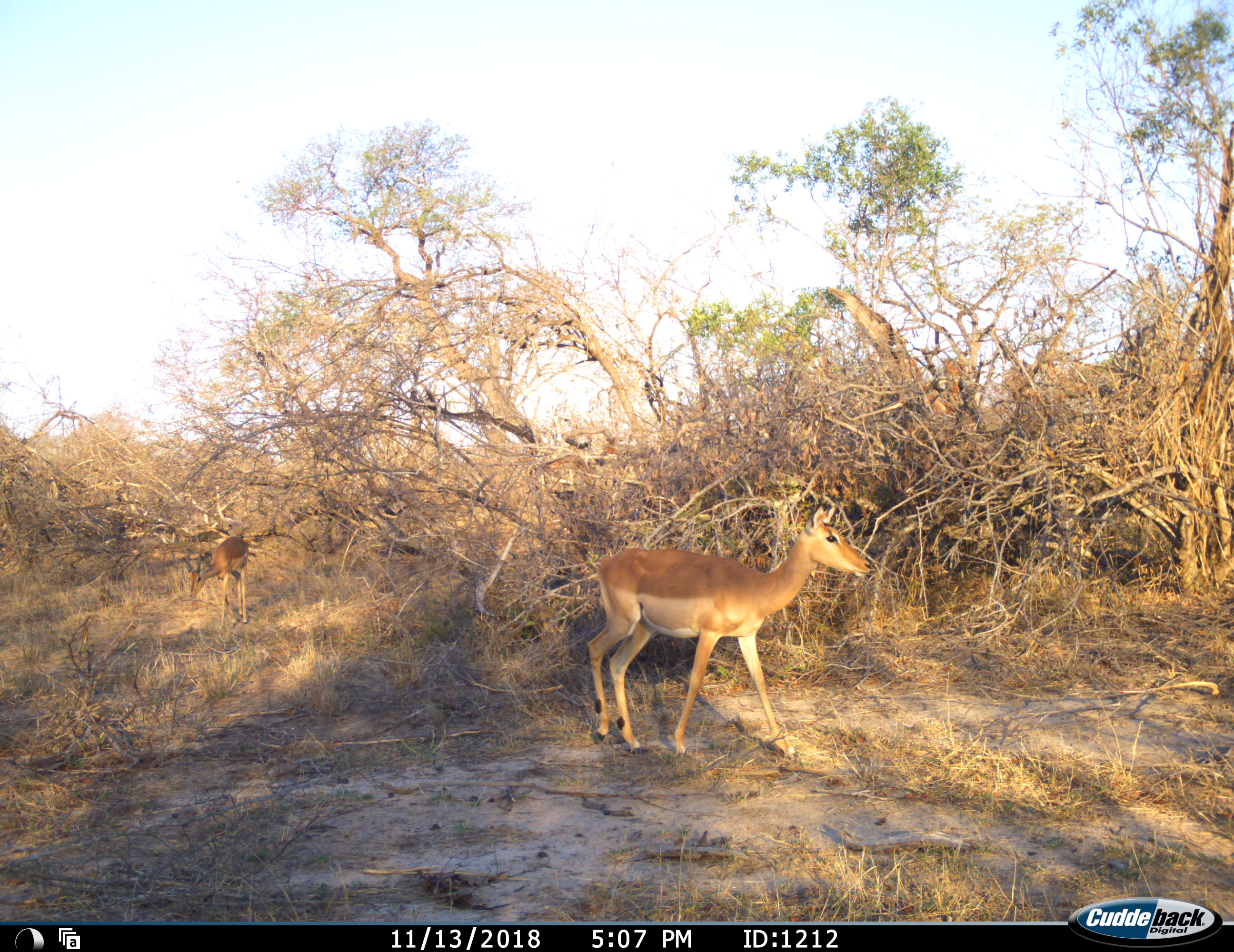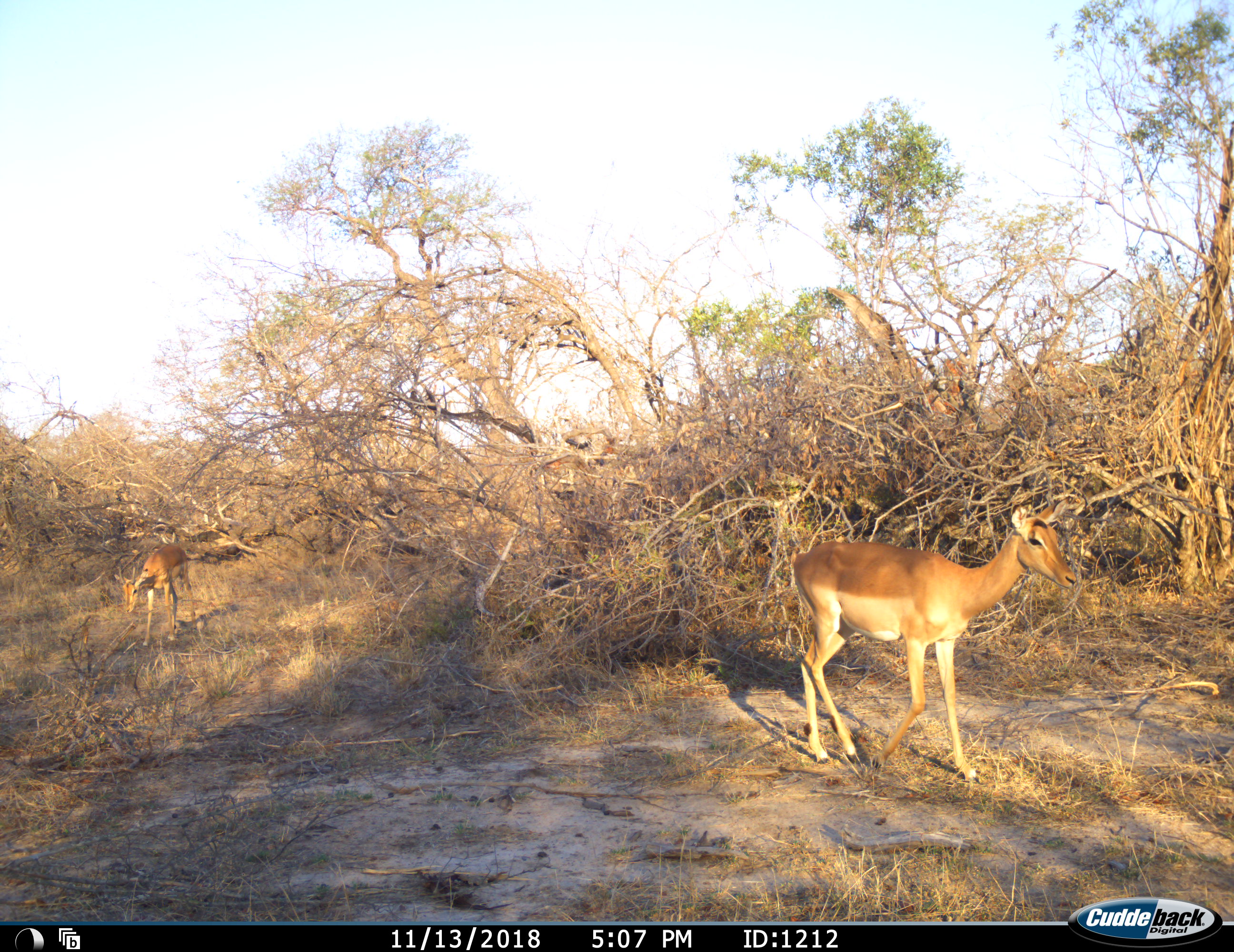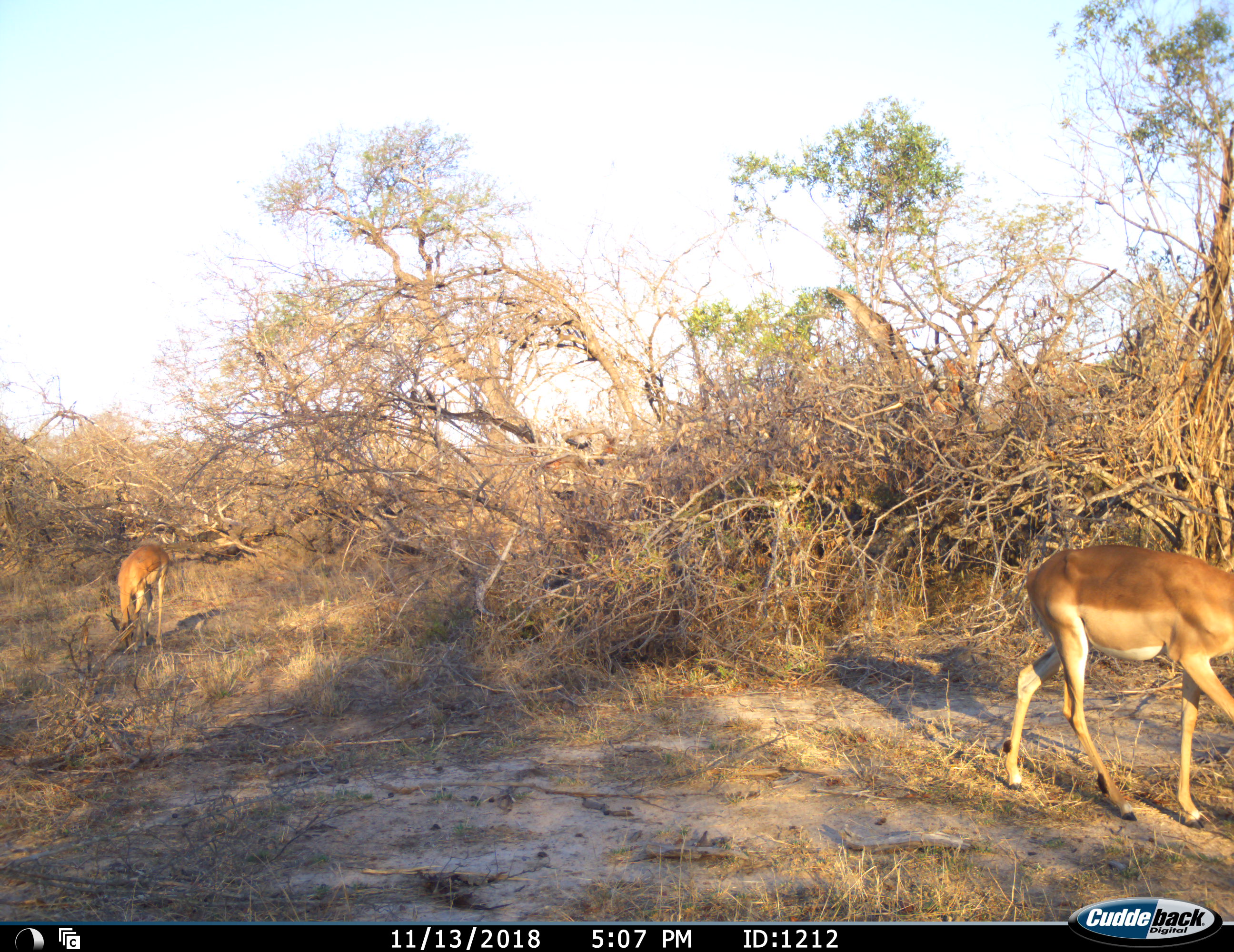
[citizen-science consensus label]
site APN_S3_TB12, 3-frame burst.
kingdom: Animalia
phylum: Chordata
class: Mammalia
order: Artiodactyla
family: Bovidae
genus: Aepyceros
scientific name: Aepyceros melampus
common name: impala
Impala (Aepyceros melampus), count 2. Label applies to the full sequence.